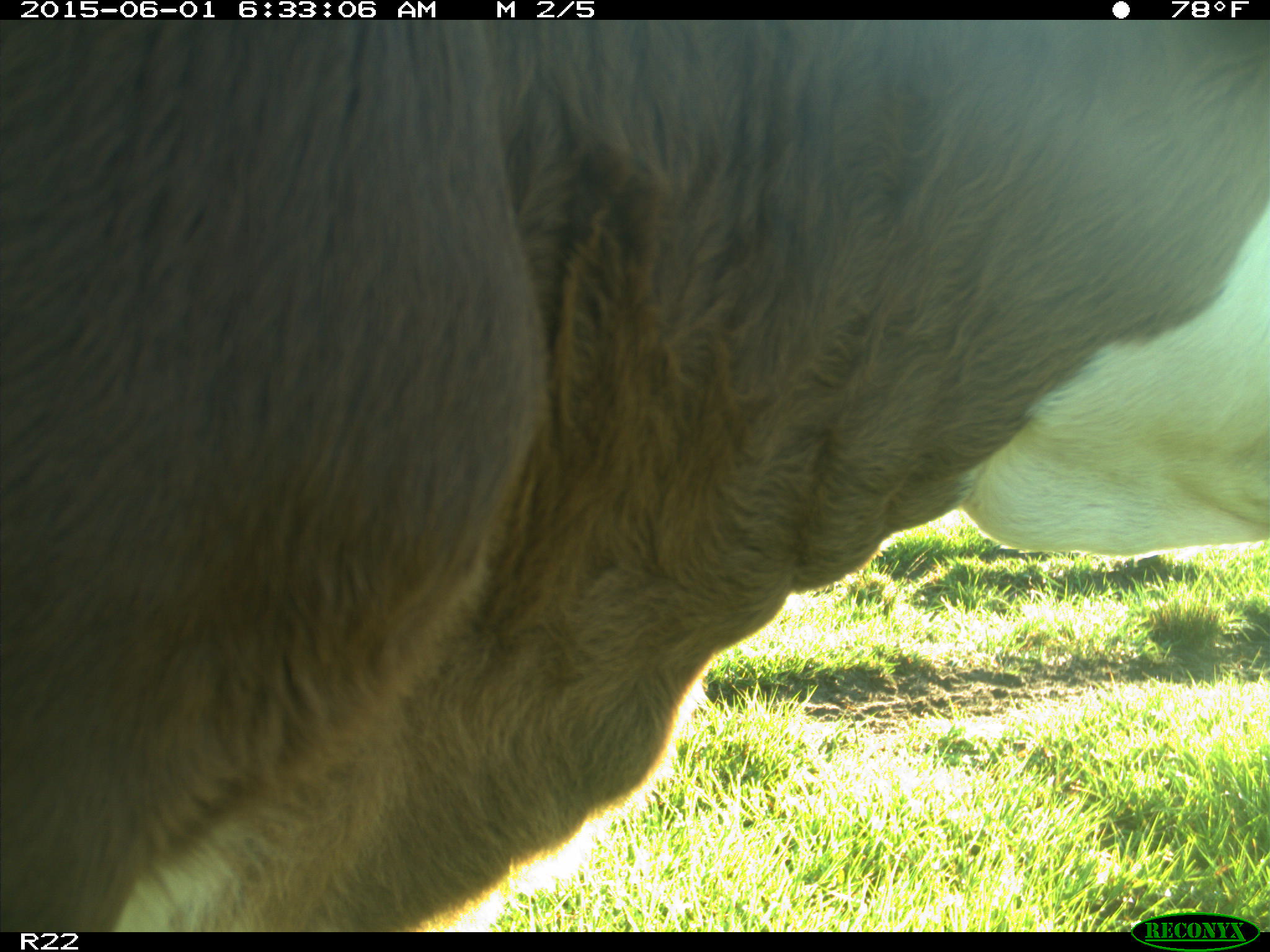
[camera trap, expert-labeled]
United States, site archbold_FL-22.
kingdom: Animalia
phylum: Chordata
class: Mammalia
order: Artiodactyla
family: Bovidae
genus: Bos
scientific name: Bos taurus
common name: domestic cow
Bos taurus (domestic cow).